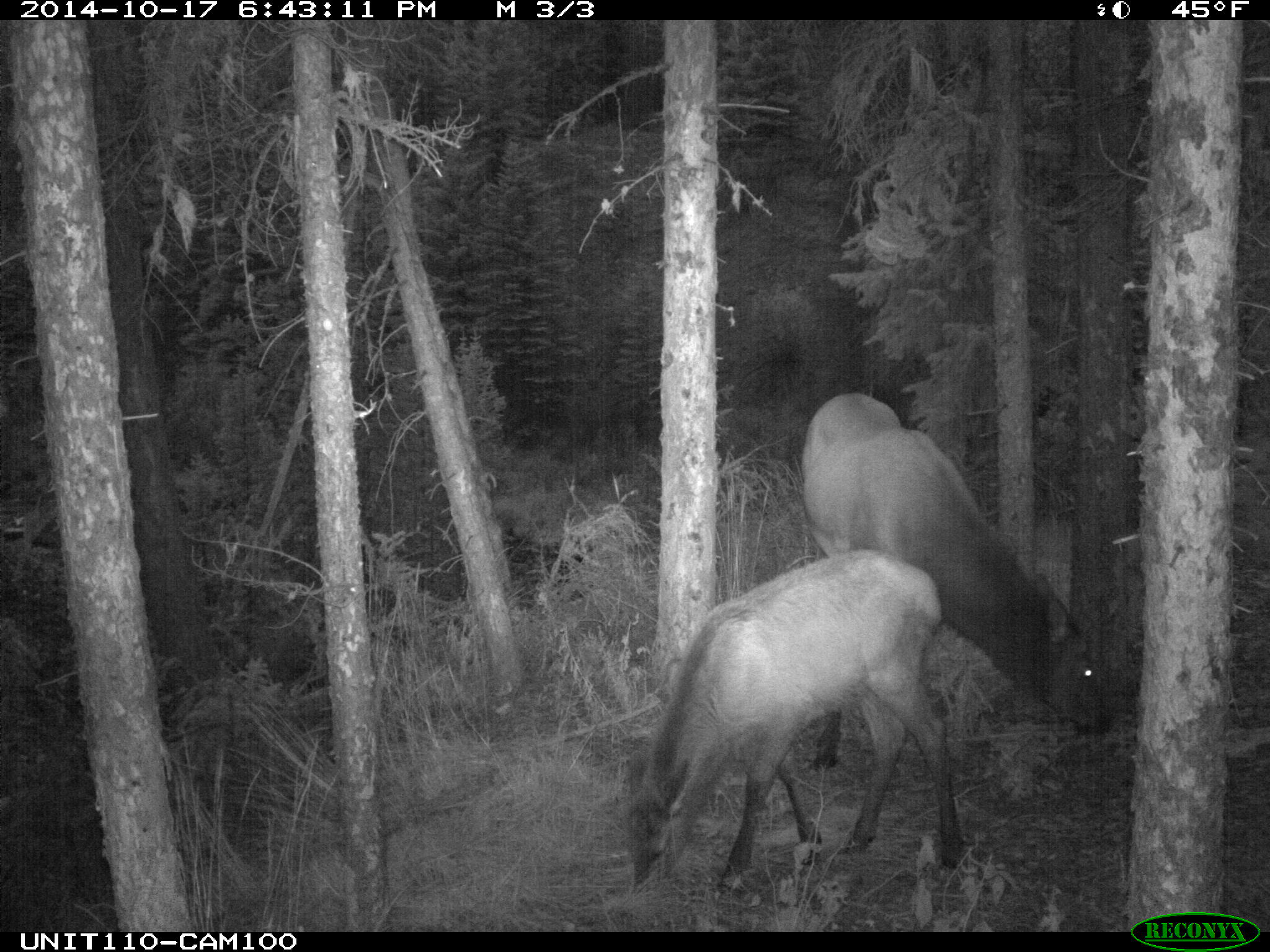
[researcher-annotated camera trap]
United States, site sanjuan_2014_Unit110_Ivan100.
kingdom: Animalia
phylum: Chordata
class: Mammalia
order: Artiodactyla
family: Cervidae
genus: Cervus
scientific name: Cervus elaphus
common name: red deer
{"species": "Cervus elaphus (red deer)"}